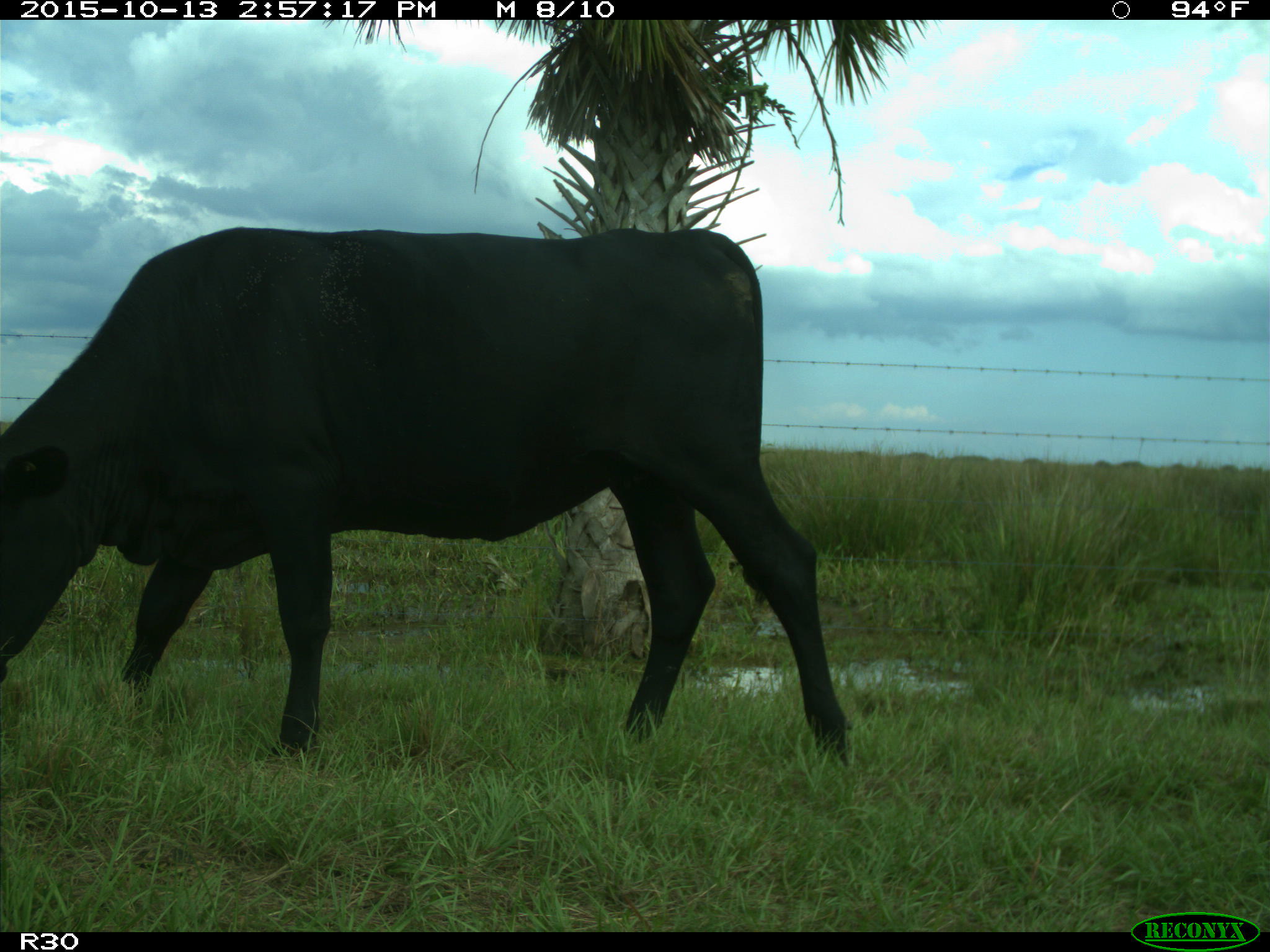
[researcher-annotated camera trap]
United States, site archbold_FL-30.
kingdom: Animalia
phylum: Chordata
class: Mammalia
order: Artiodactyla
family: Bovidae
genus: Bos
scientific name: Bos taurus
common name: domestic cow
Bos taurus (domestic cow).